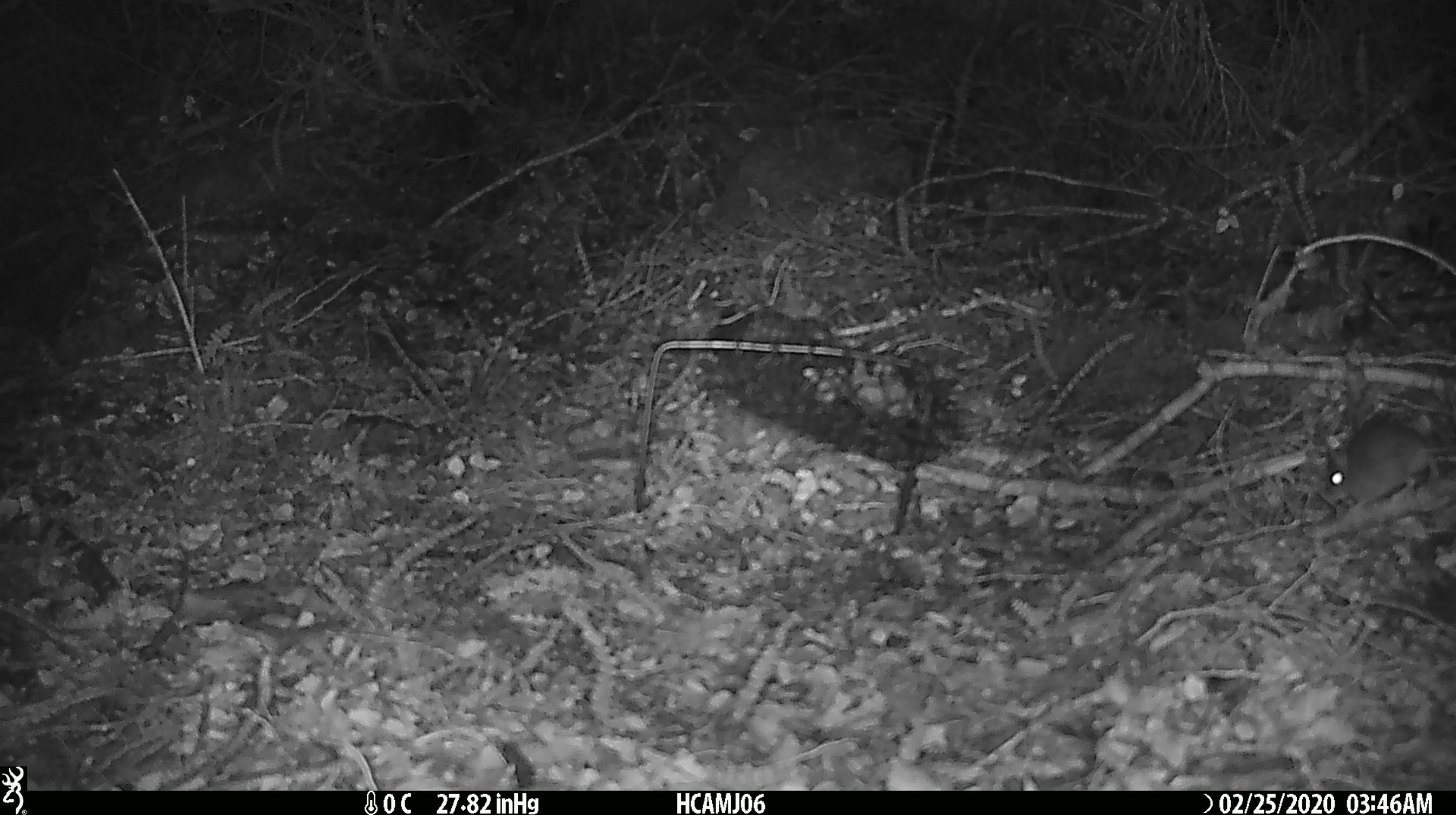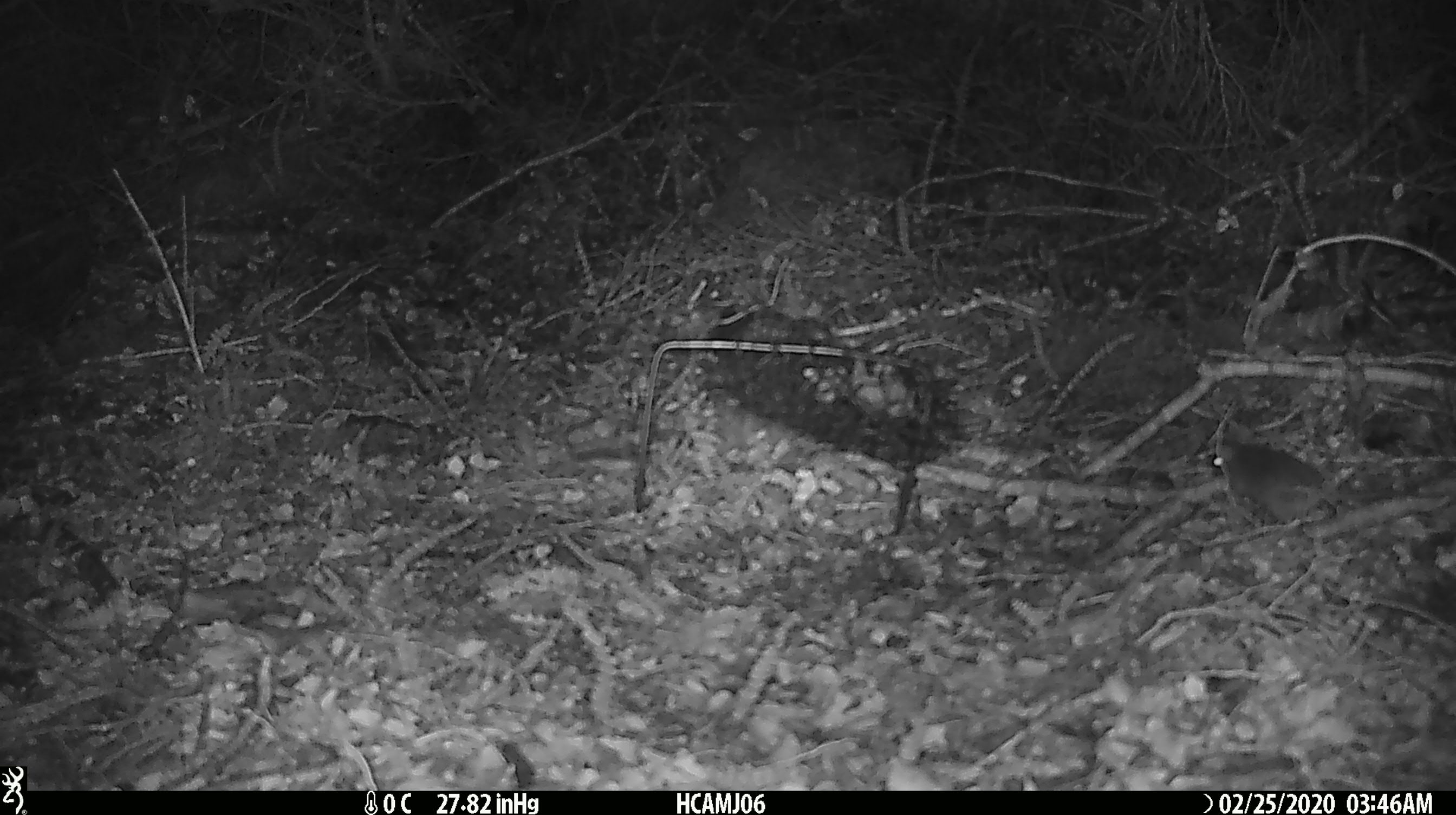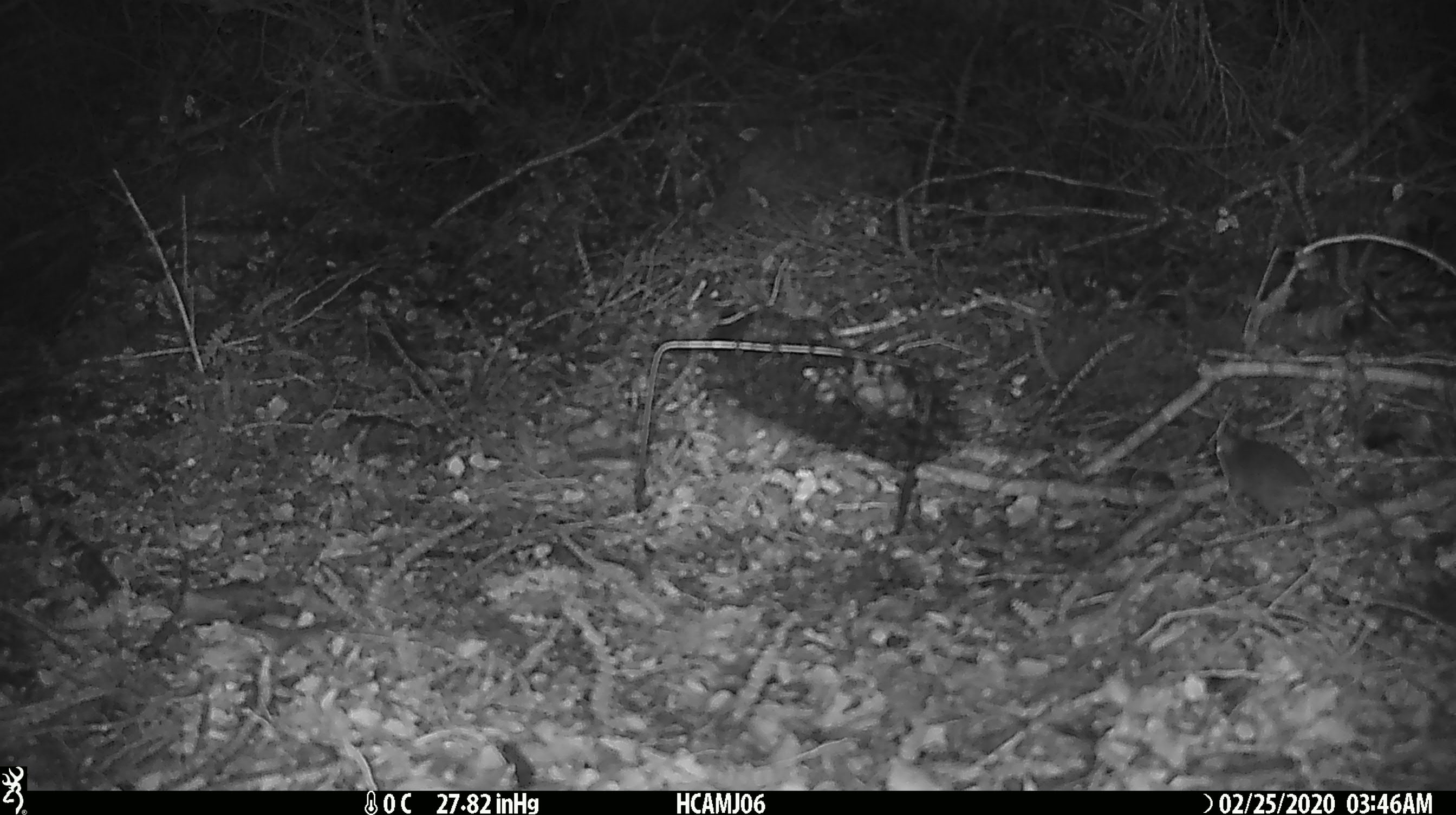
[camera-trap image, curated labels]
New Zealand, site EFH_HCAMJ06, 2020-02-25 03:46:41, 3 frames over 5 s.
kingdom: Animalia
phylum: Chordata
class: Mammalia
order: Rodentia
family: Muridae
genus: Mus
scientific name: Mus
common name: mouse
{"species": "mouse (Mus)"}